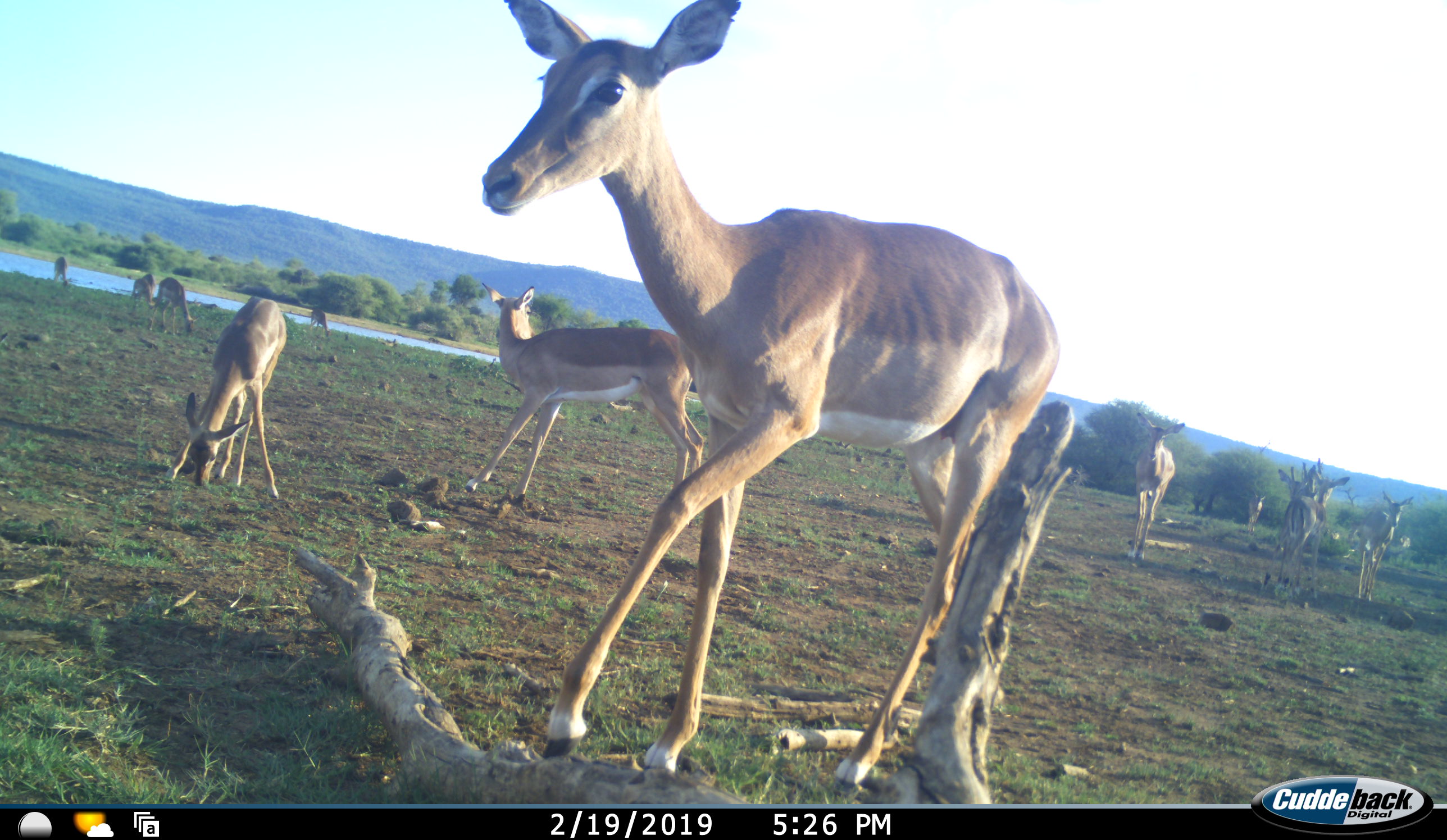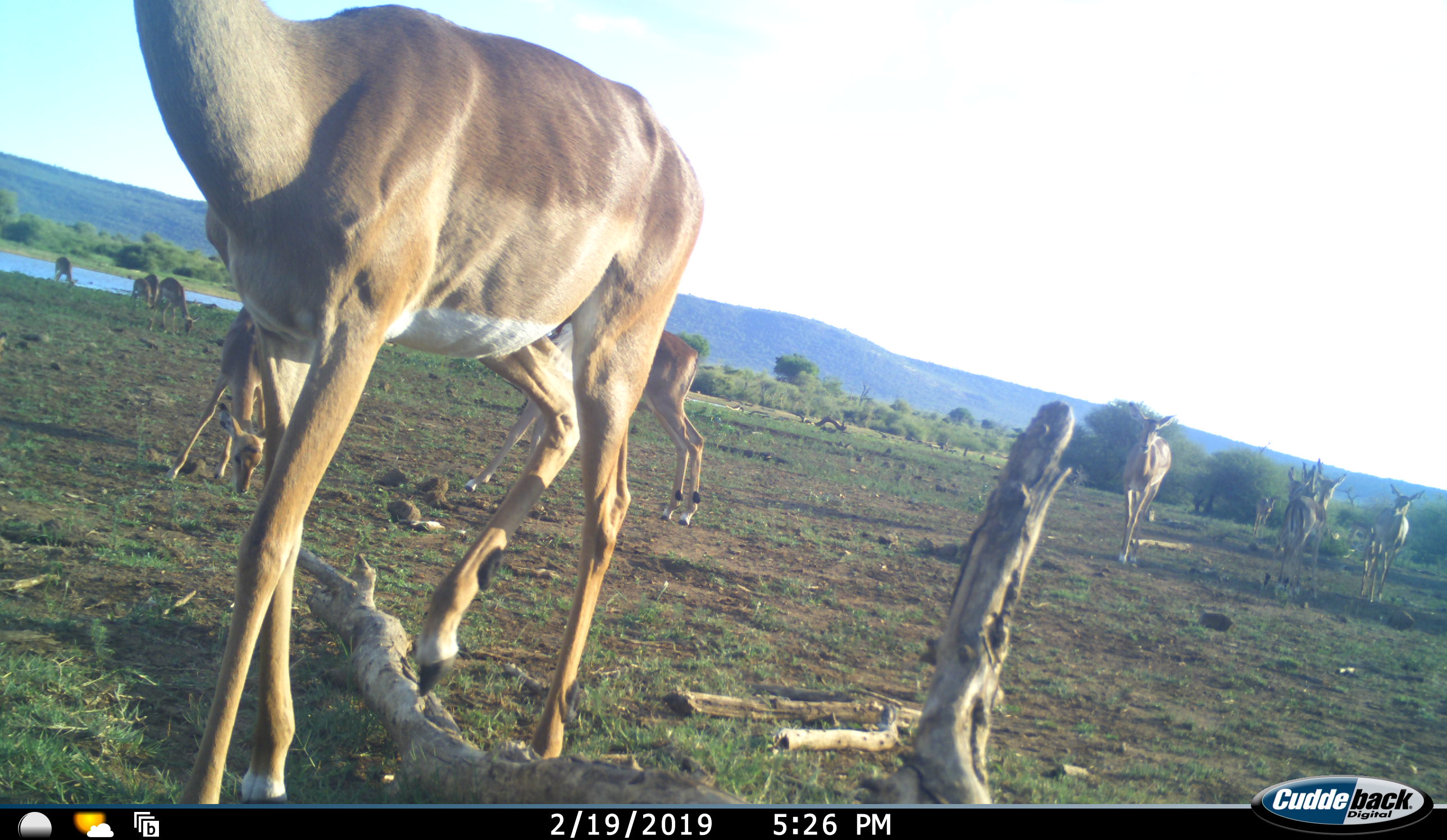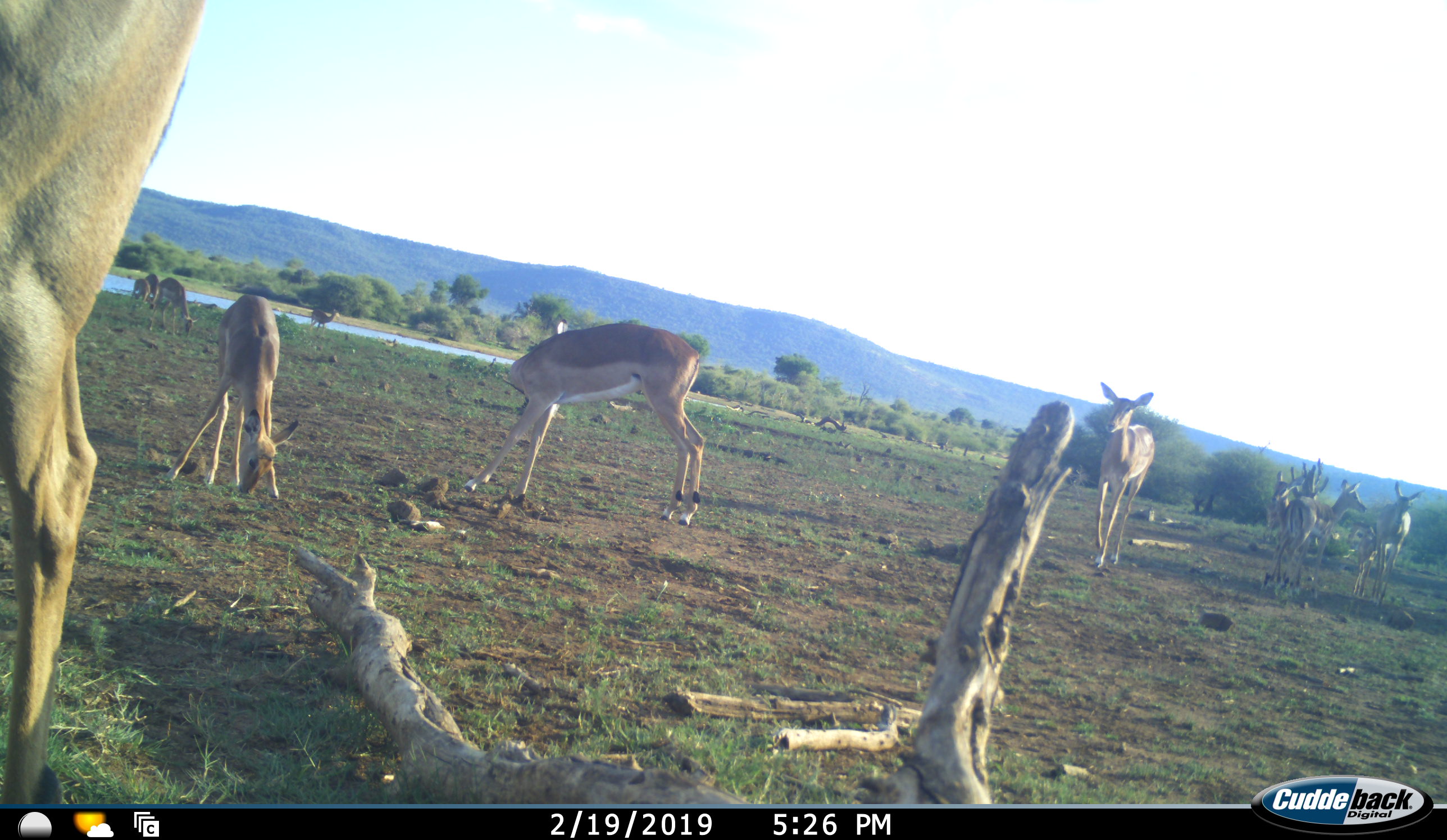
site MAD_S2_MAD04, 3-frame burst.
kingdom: Animalia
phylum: Chordata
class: Mammalia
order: Artiodactyla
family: Bovidae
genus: Aepyceros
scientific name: Aepyceros melampus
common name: impala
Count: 11-50.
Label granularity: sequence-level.